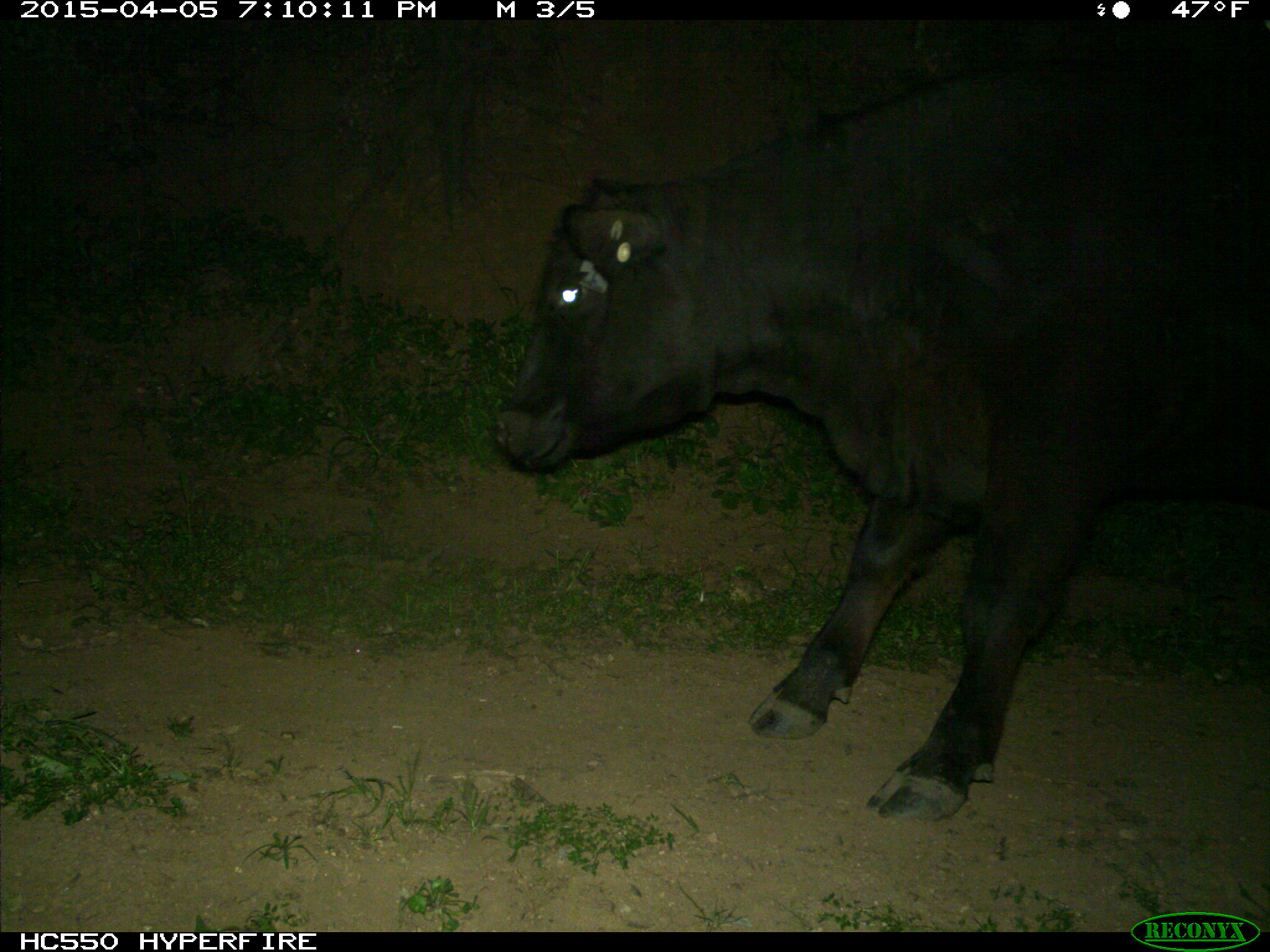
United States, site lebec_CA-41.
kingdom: Animalia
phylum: Chordata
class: Mammalia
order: Artiodactyla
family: Bovidae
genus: Bos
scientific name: Bos taurus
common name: domestic cow